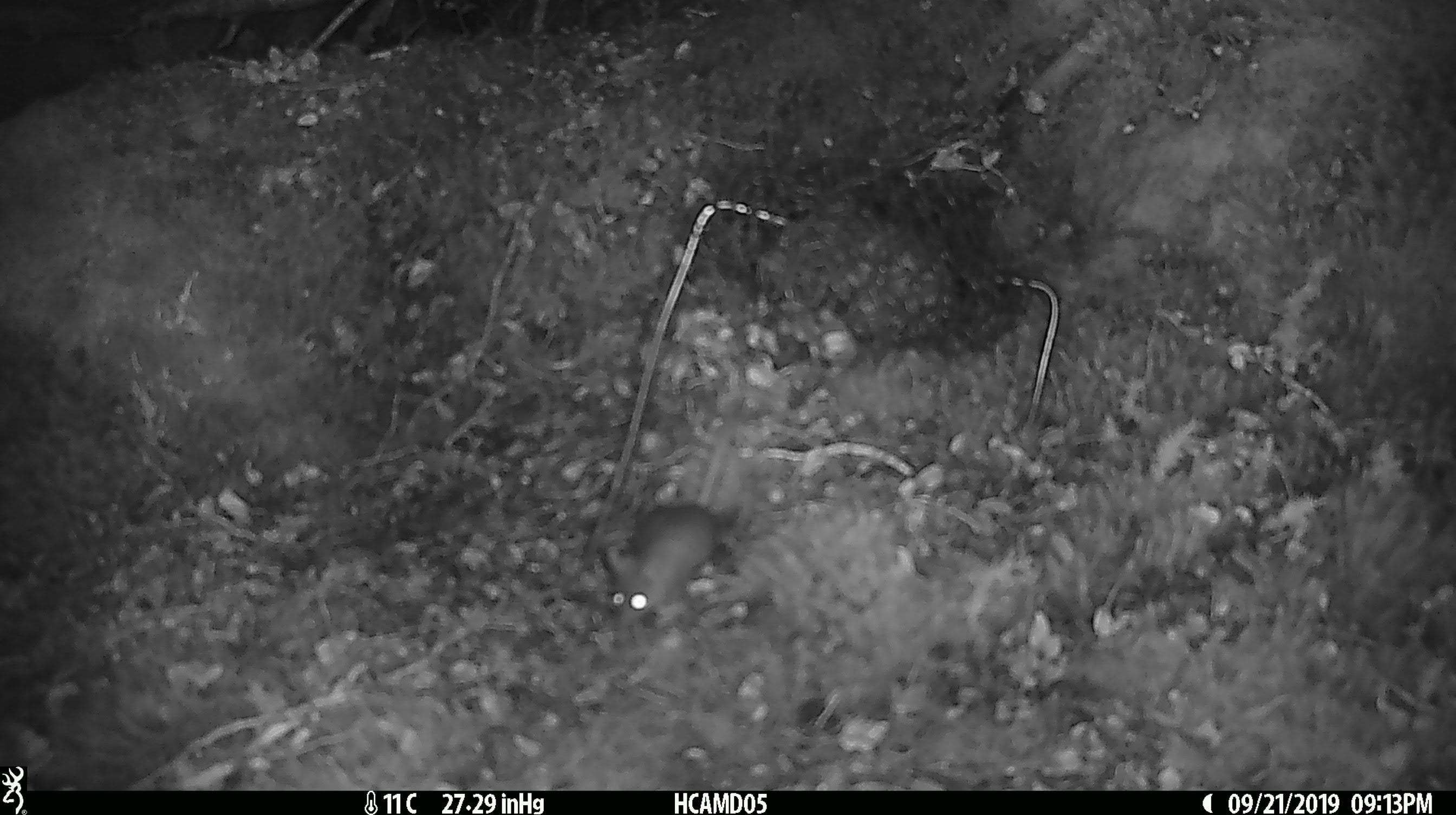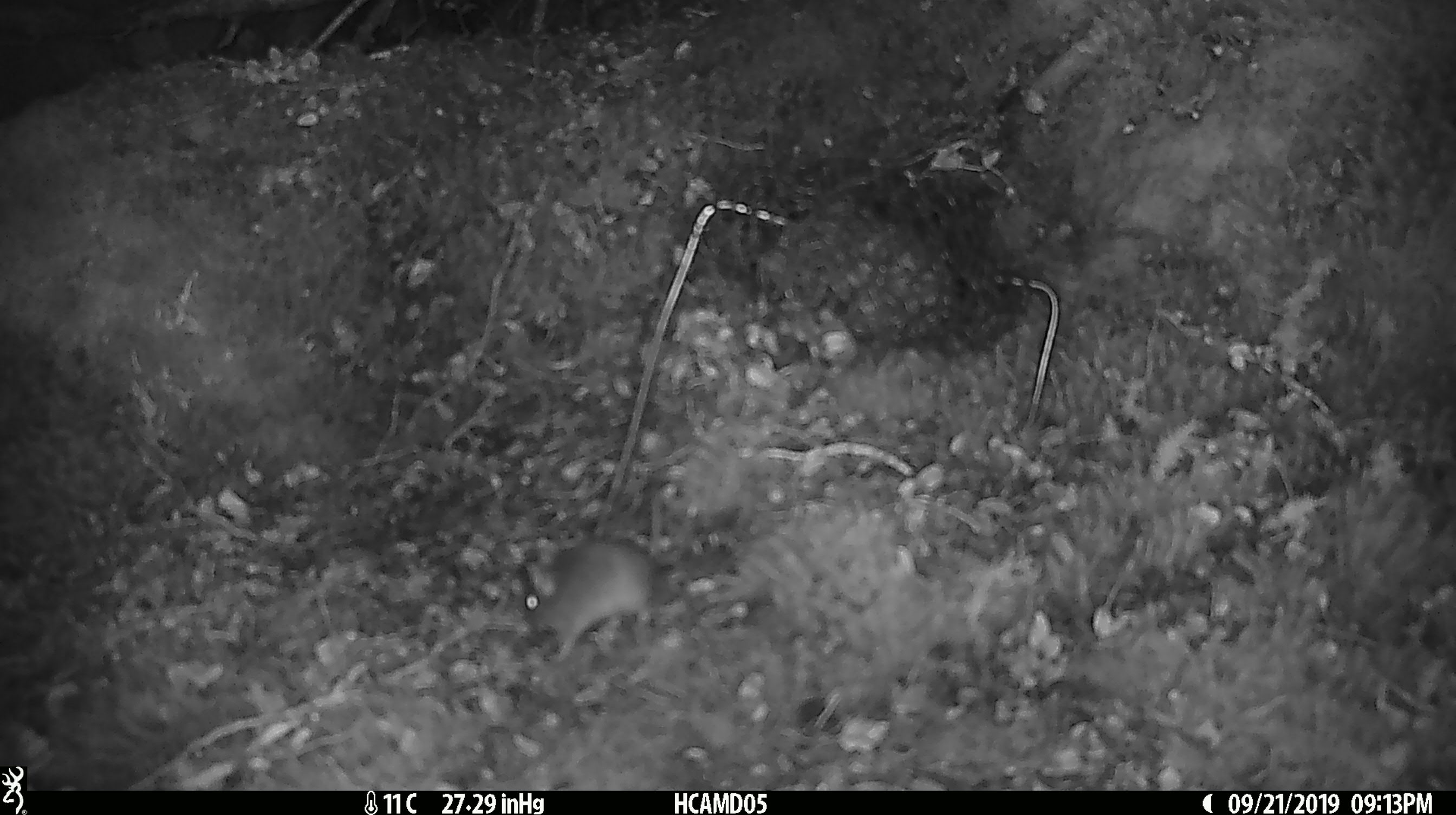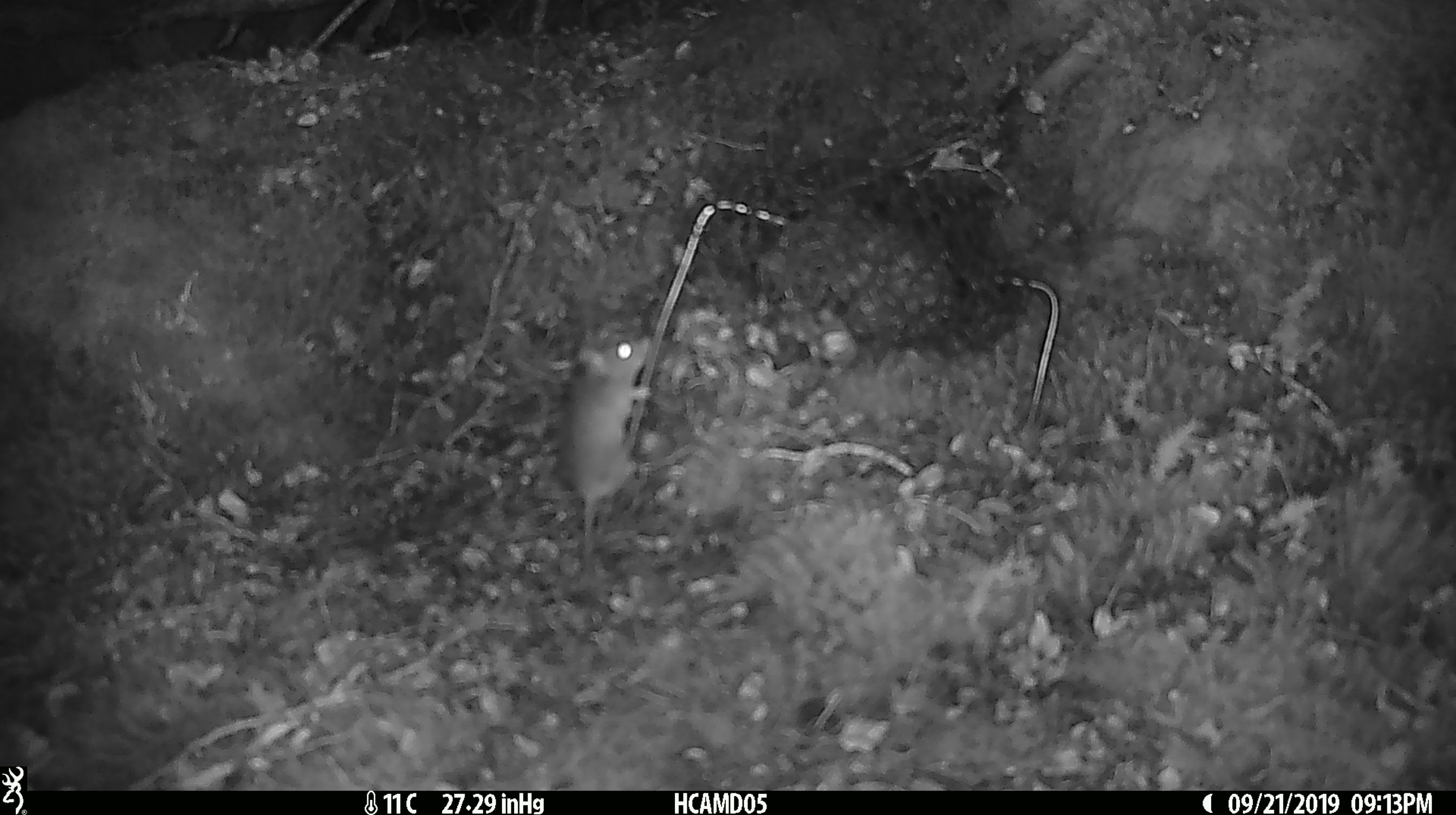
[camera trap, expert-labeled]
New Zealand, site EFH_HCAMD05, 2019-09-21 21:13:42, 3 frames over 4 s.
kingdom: Animalia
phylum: Chordata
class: Mammalia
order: Rodentia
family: Muridae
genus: Mus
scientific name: Mus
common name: mouse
Mouse (Mus).